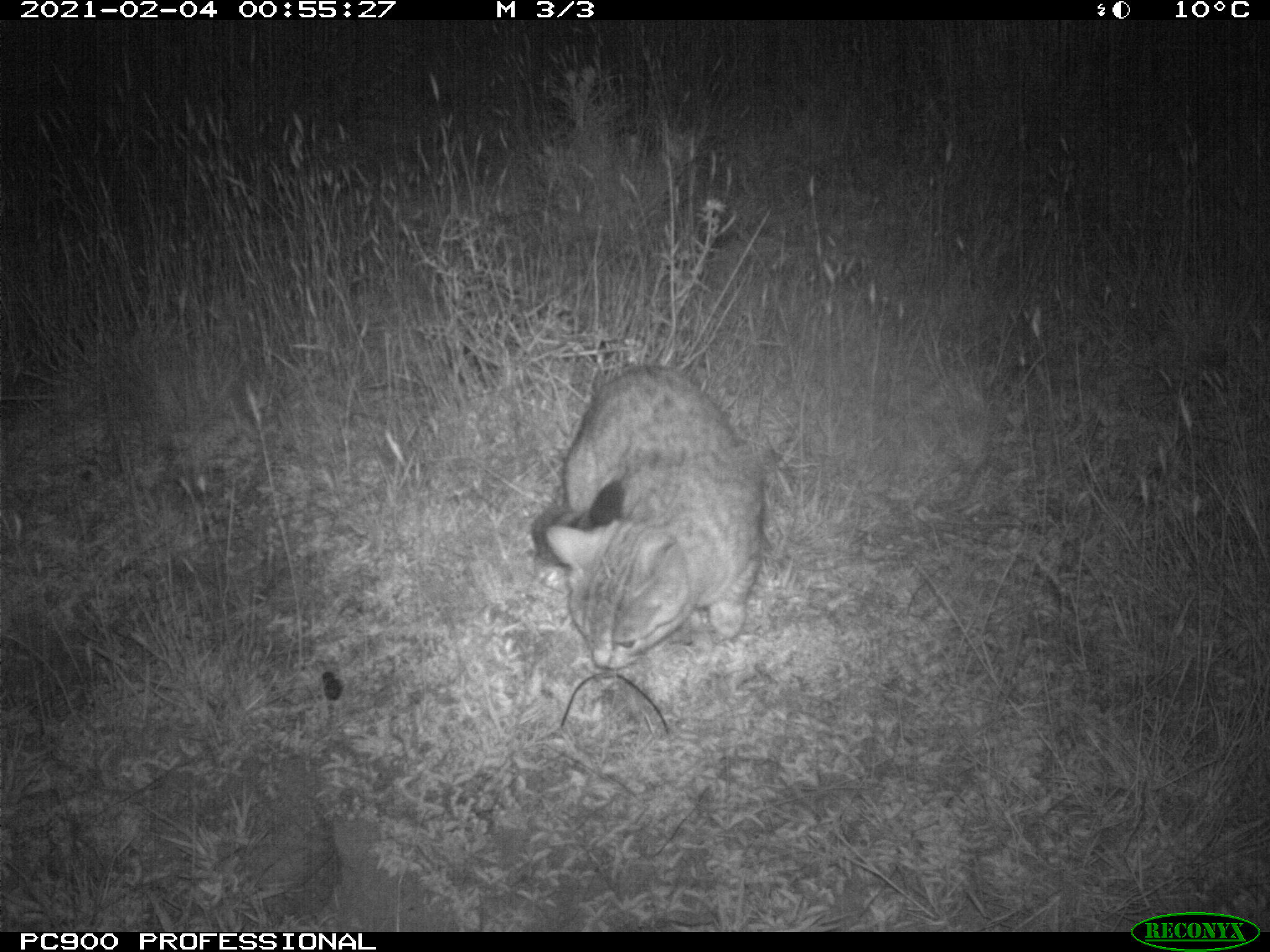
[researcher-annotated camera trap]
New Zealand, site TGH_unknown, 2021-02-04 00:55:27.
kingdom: Animalia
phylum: Chordata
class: Mammalia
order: Carnivora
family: Felidae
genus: Felis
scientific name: Felis catus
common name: domestic cat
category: cat